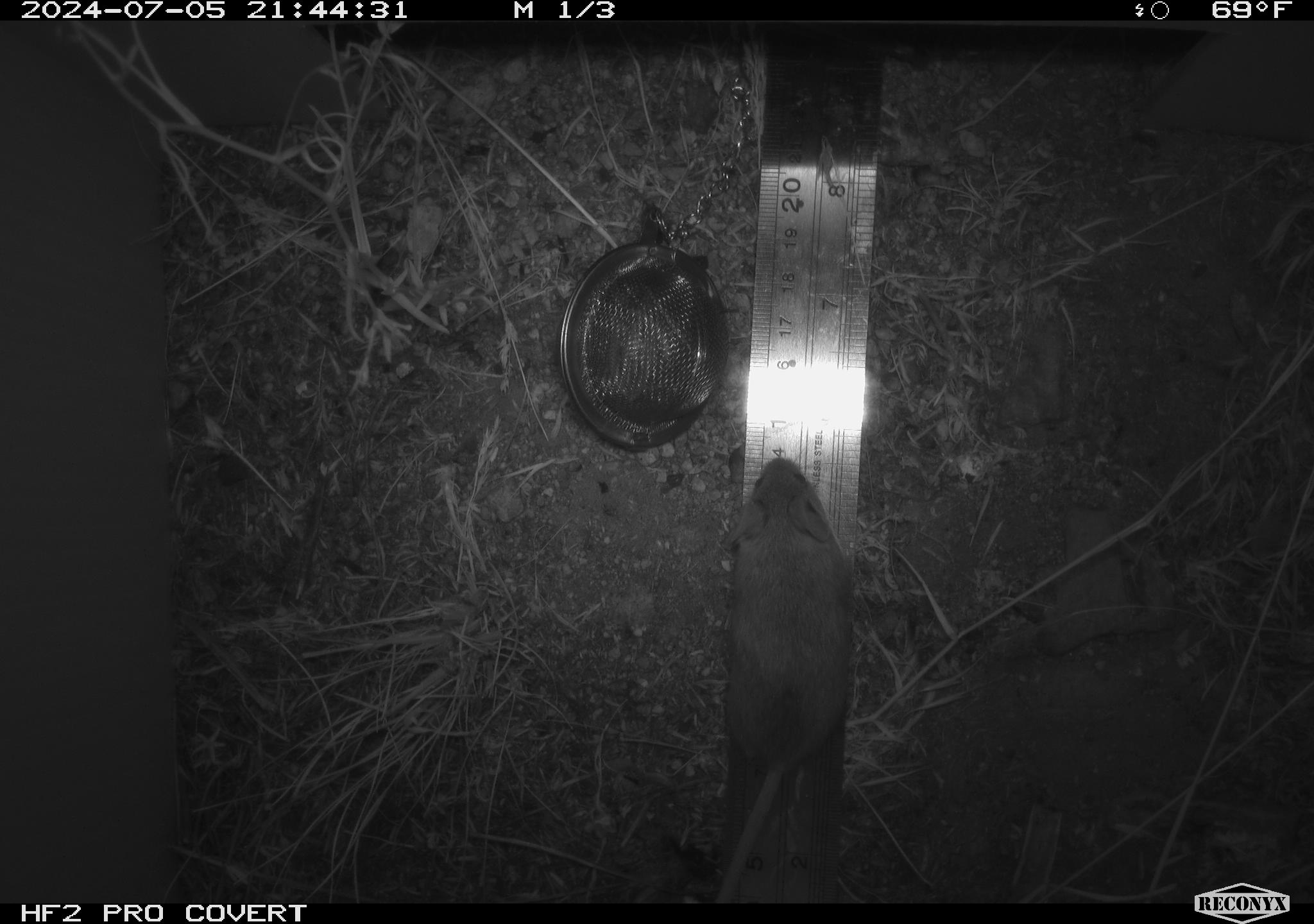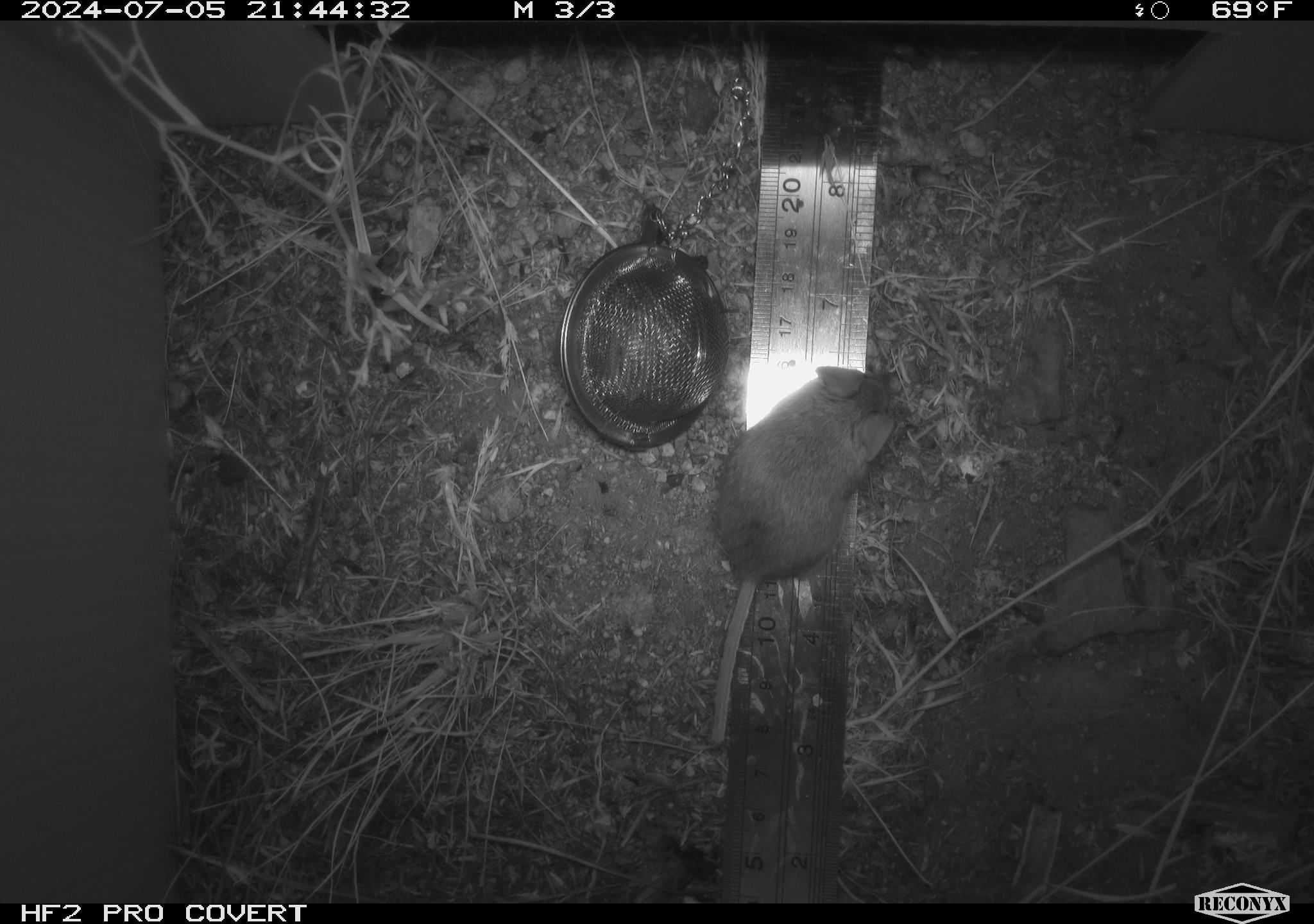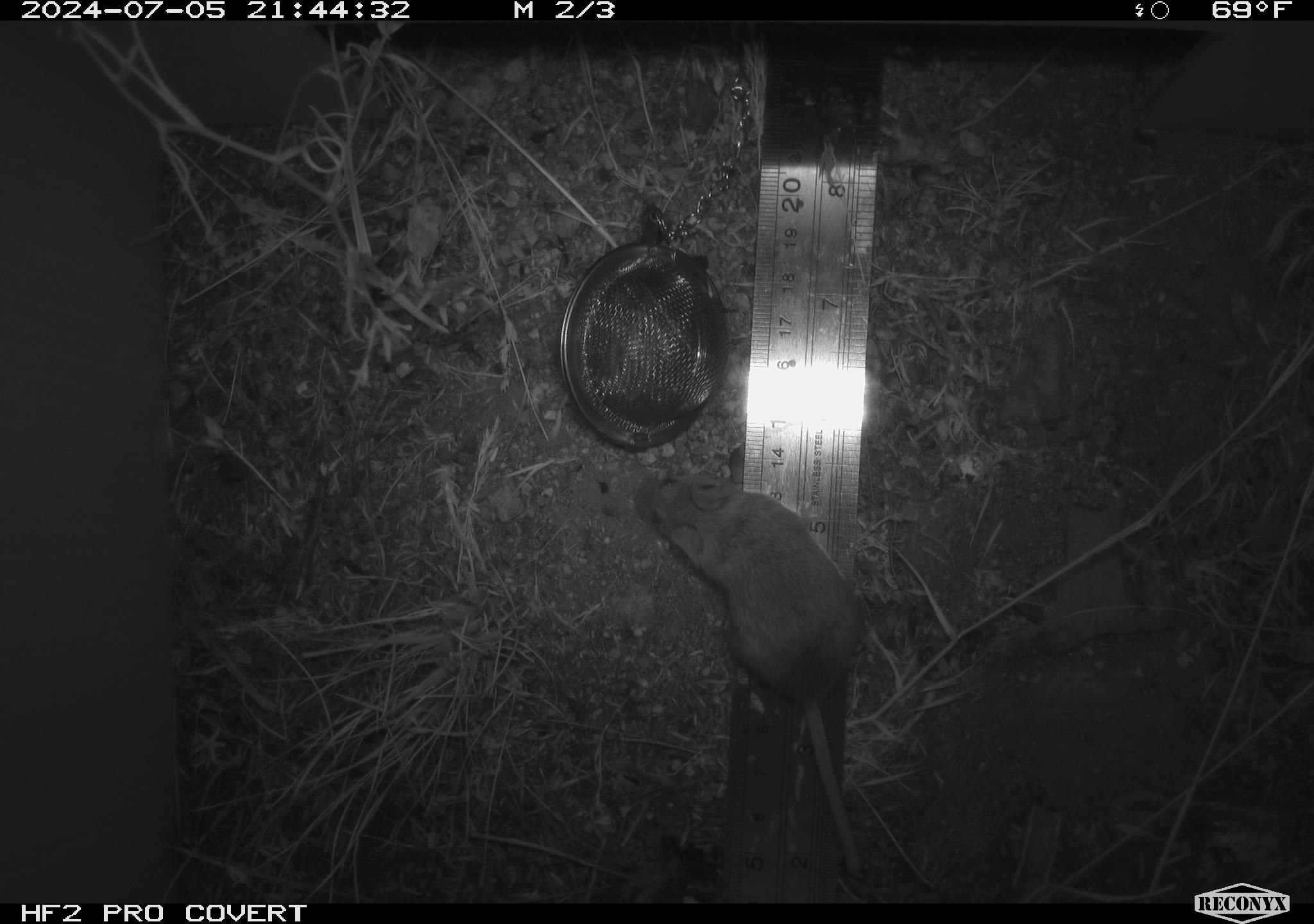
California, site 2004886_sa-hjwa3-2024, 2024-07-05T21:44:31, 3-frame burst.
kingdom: Animalia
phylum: Chordata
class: Mammalia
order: Rodentia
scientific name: Rodentia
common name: rodent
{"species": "rodent (Rodentia)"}